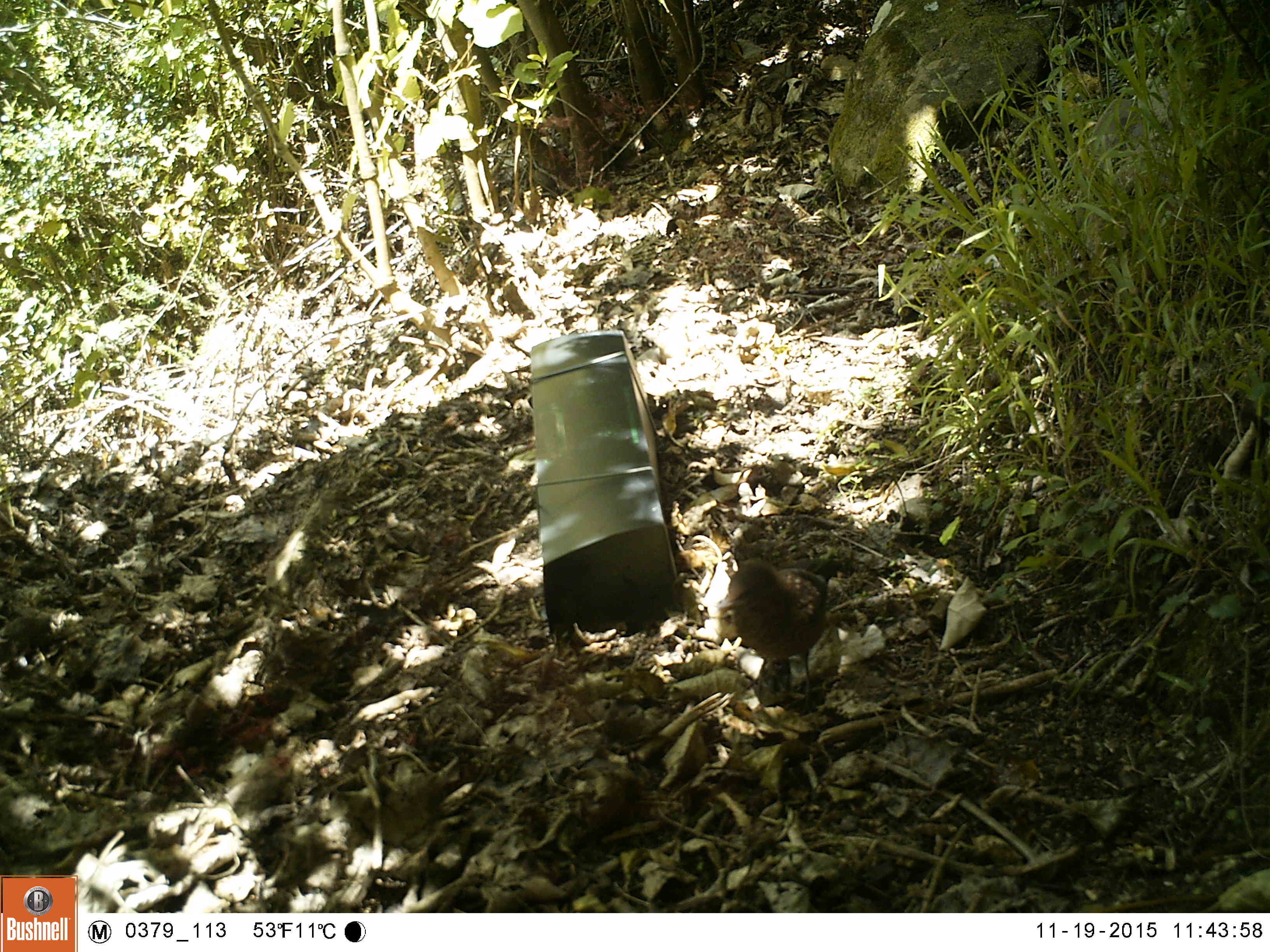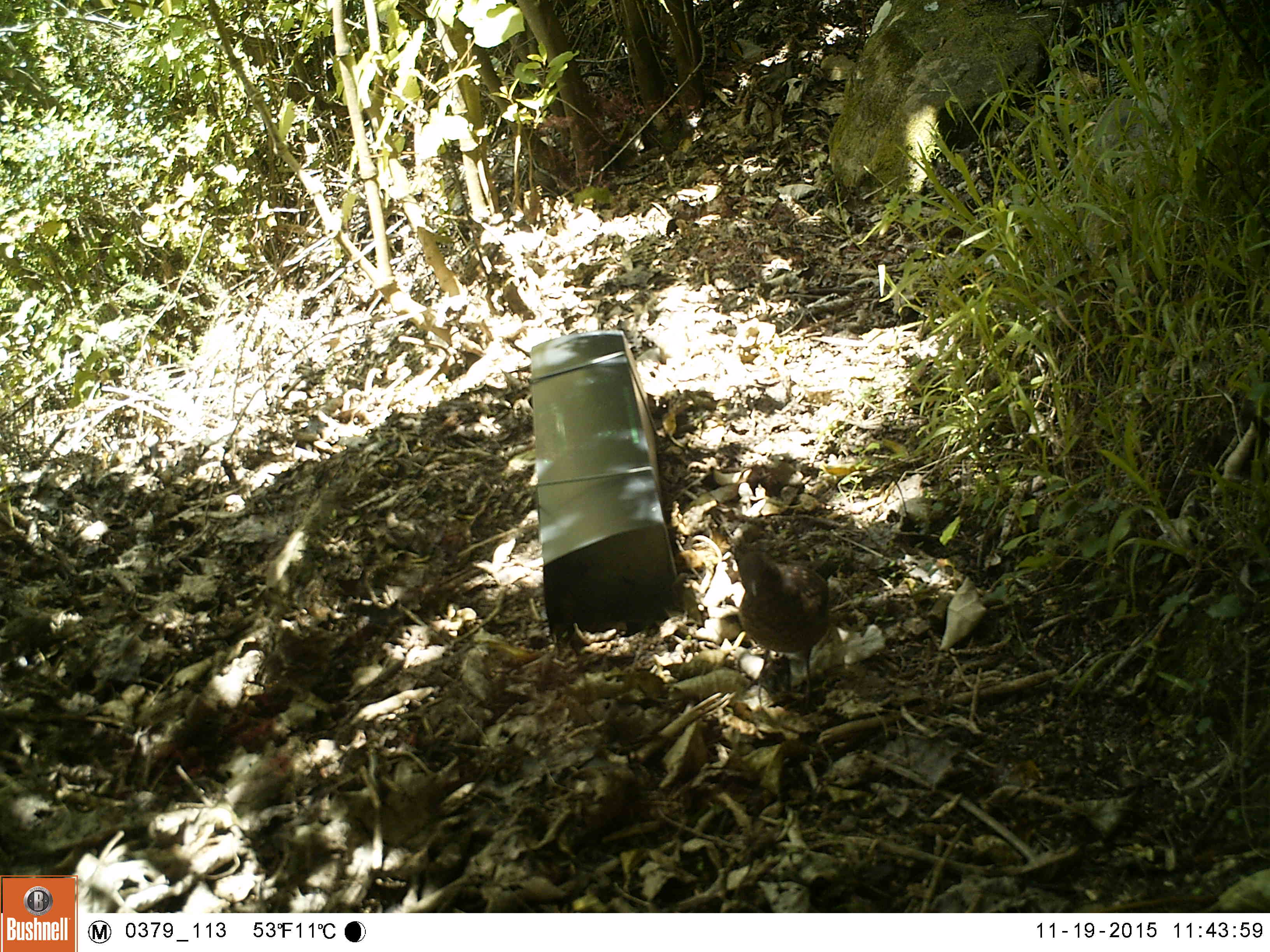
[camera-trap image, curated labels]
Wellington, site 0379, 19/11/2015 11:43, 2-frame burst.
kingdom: Animalia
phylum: Chordata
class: Aves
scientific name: Aves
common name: bird